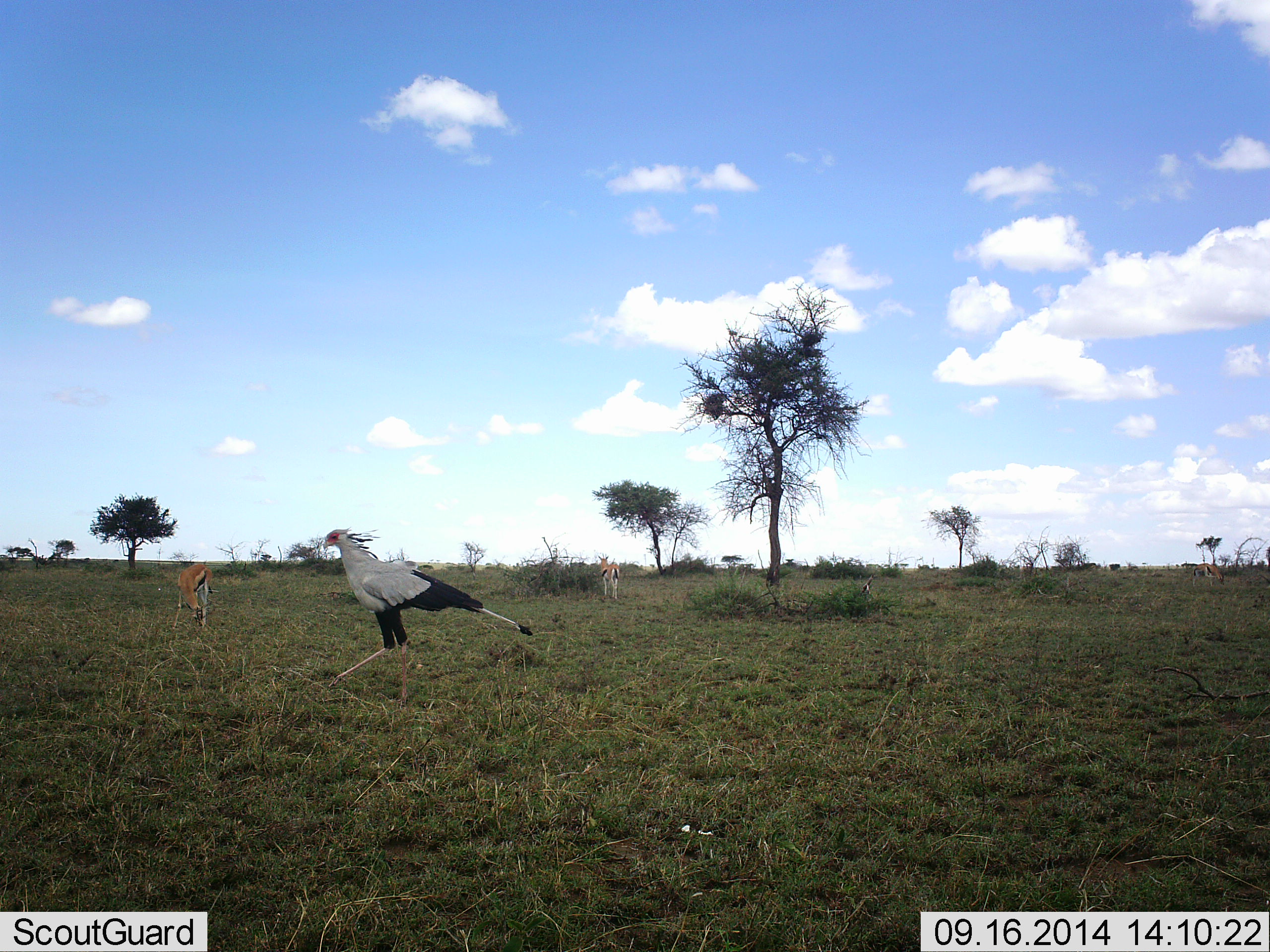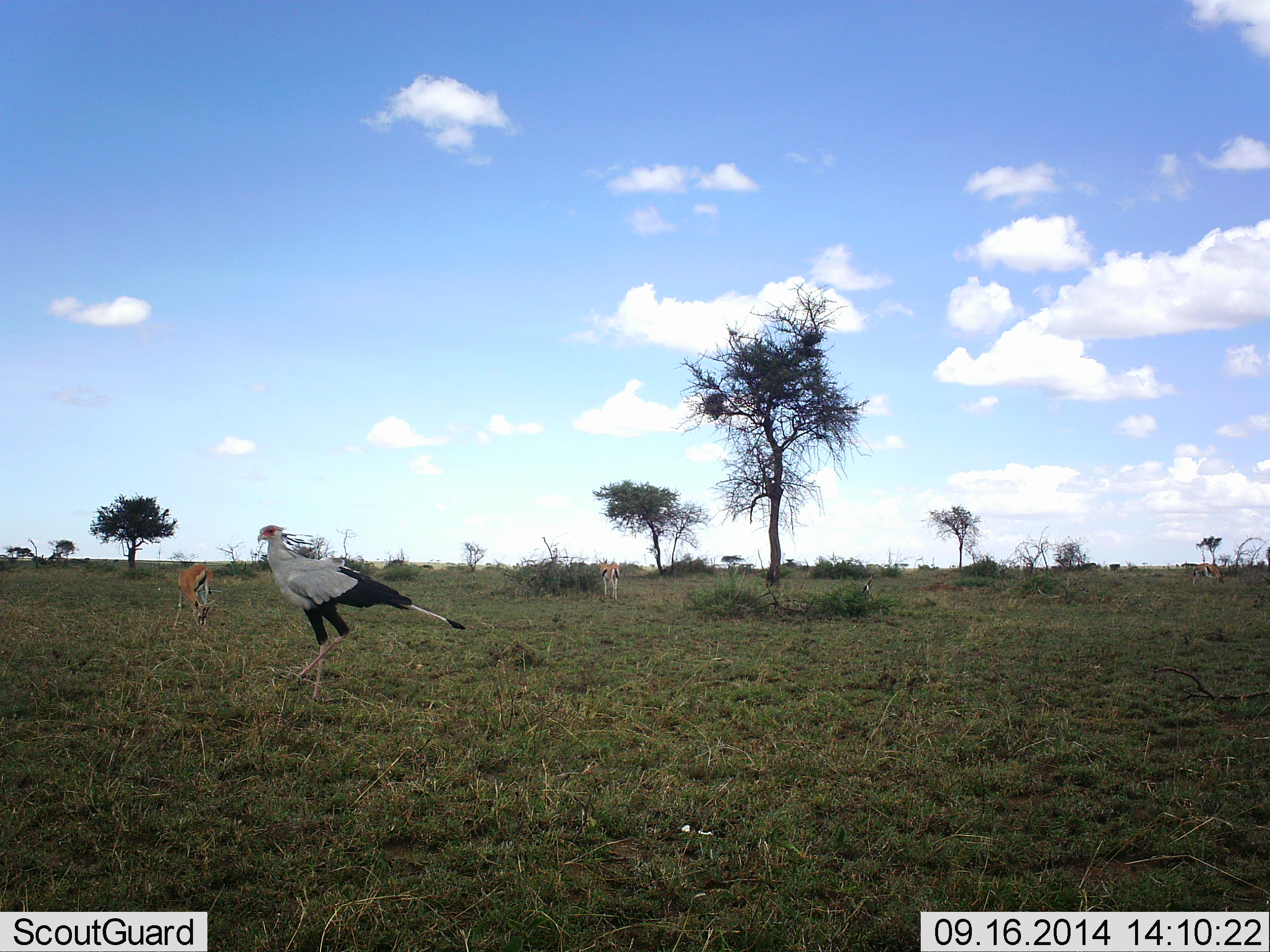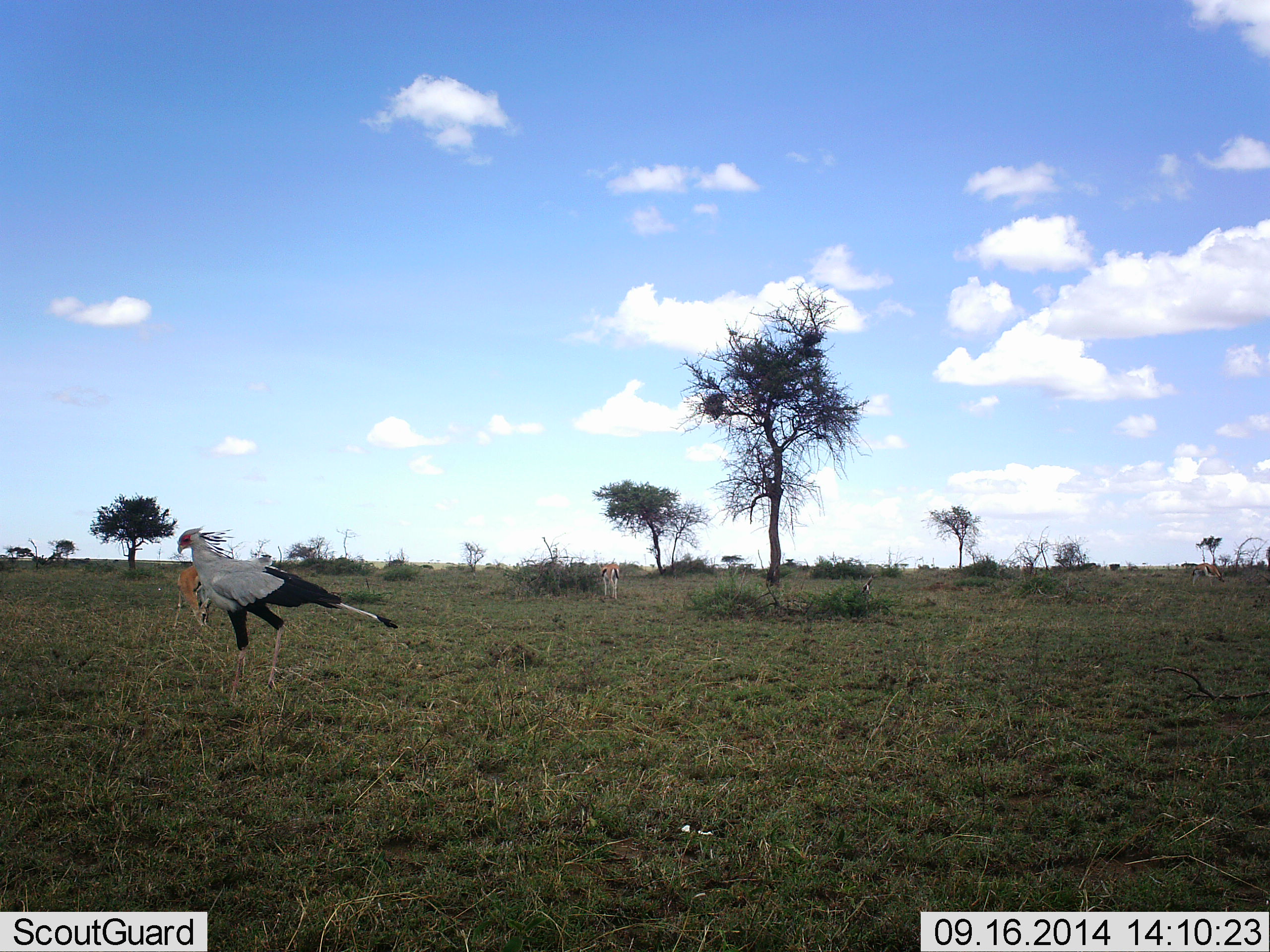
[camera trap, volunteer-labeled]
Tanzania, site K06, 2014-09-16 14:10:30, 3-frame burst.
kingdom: Animalia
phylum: Chordata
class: Mammalia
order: Artiodactyla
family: Bovidae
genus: Eudorcas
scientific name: Eudorcas thomsonii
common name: thomson's gazelle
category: gazellethomsons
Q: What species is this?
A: Gazellethomsons (thomson's gazelle) (Eudorcas thomsonii).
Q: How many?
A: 3.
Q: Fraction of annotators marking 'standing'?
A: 30%.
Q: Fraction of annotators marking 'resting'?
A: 0%.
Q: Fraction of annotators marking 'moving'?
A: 0%.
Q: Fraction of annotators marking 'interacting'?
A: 0%.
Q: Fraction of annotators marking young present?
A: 0%.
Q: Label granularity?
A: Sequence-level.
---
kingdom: Animalia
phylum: Chordata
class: Aves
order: Accipitriformes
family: Sagittariidae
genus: Sagittarius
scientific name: Sagittarius serpentarius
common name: secretary bird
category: secretarybird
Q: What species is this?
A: Secretarybird (secretary bird) (Sagittarius serpentarius).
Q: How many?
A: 1.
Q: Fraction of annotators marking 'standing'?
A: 8%.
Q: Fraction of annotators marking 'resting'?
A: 0%.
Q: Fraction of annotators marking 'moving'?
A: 92%.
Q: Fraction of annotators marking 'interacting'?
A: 0%.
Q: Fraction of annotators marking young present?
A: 0%.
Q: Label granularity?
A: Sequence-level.